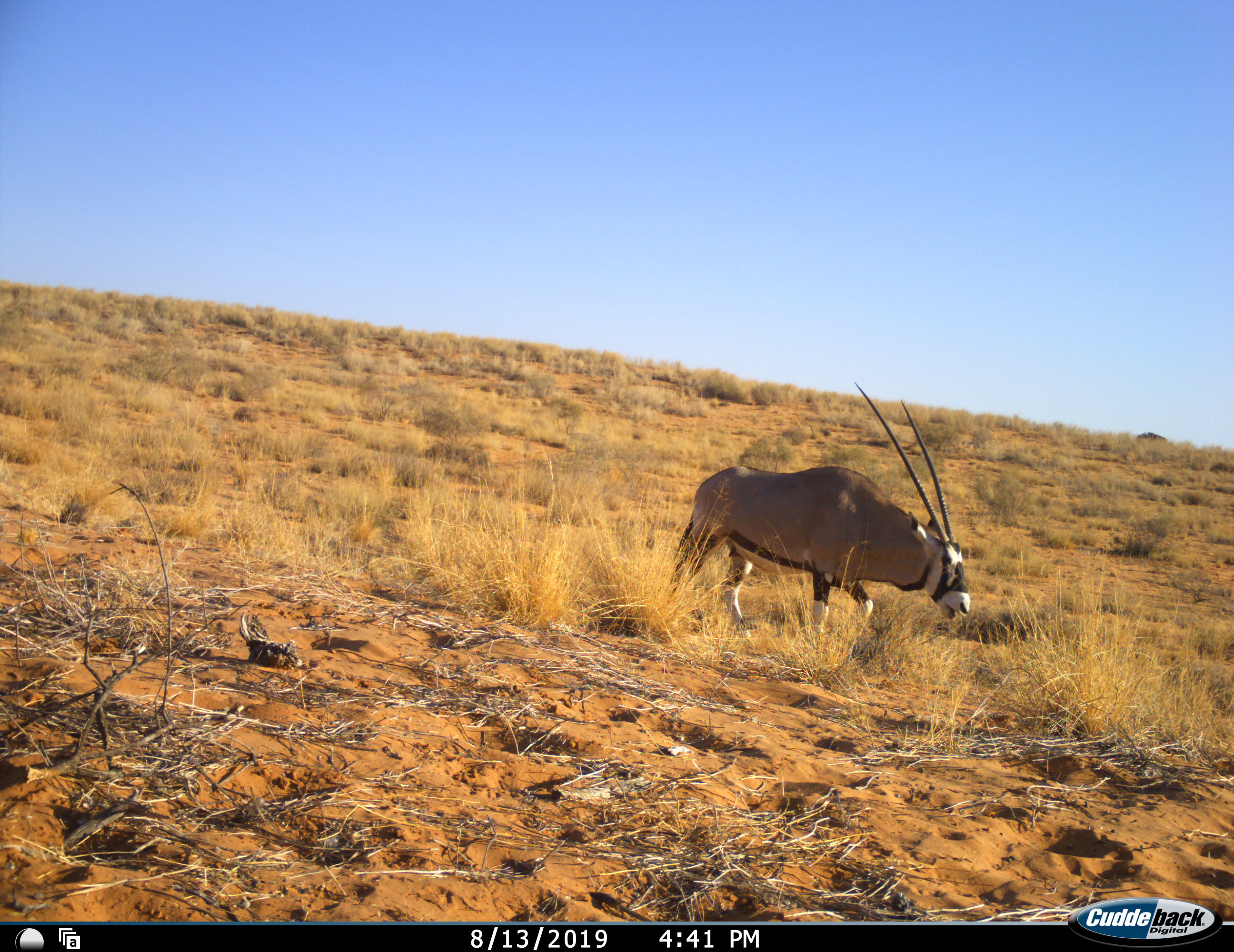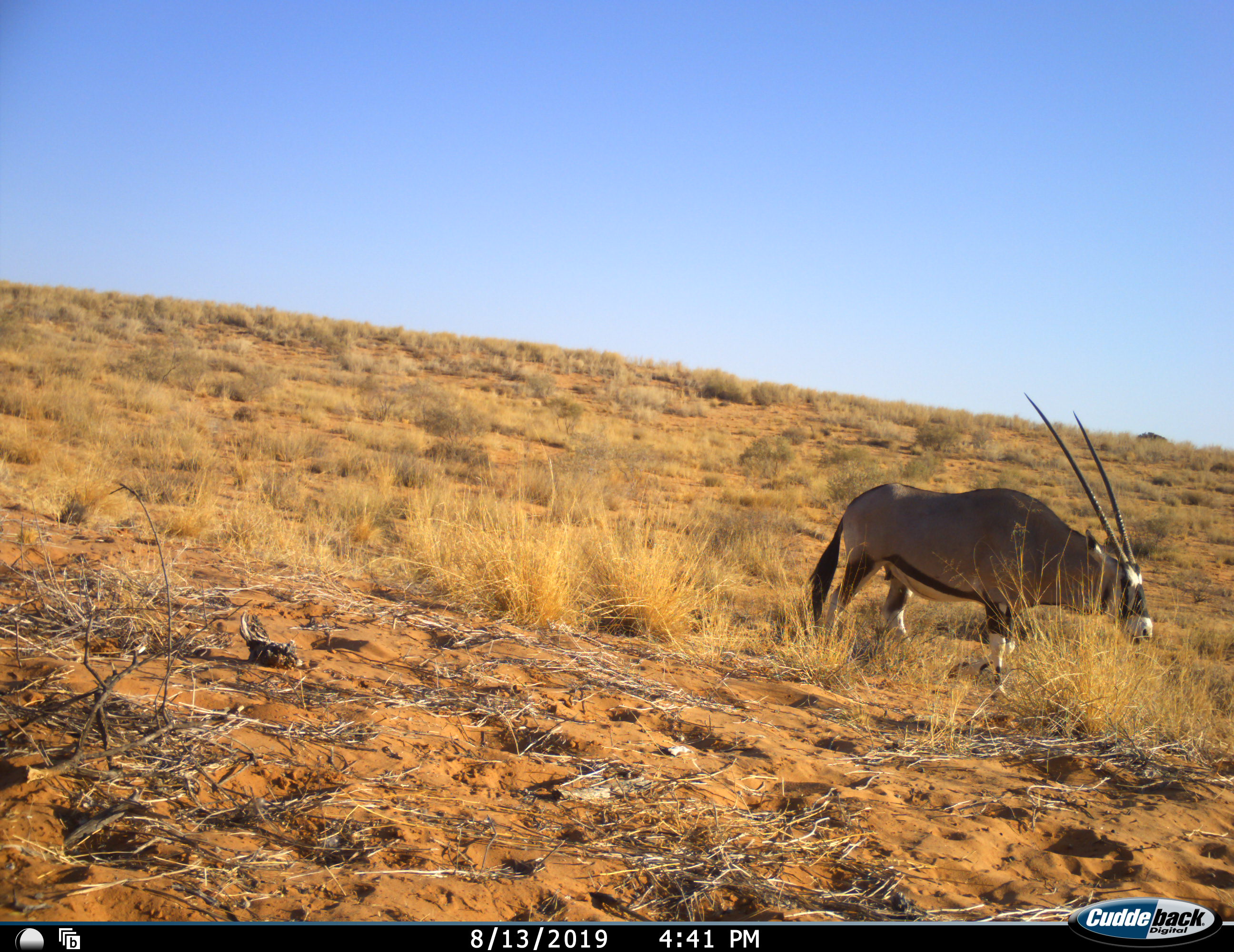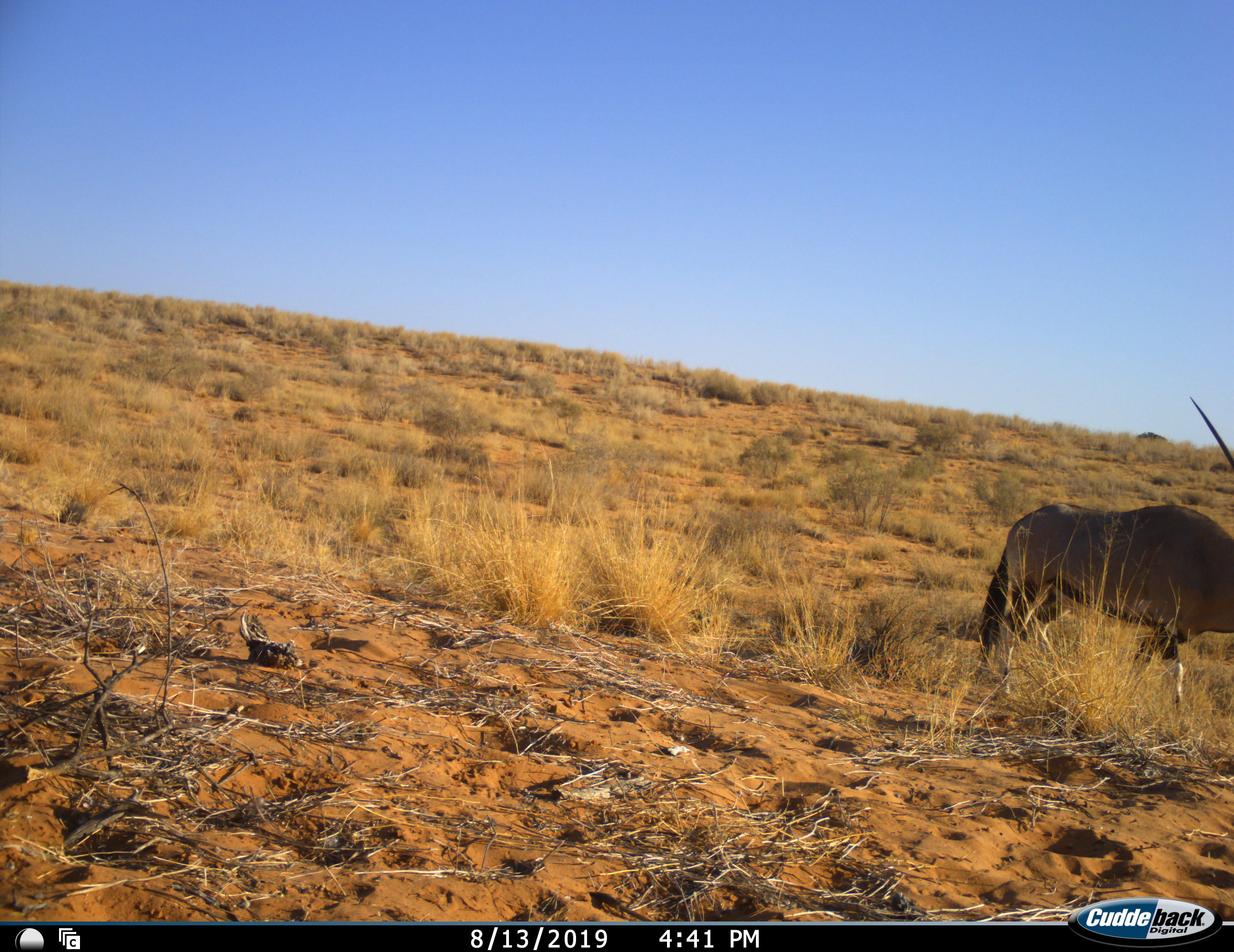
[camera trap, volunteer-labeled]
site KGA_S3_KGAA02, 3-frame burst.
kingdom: Animalia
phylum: Chordata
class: Mammalia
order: Artiodactyla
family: Bovidae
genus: Oryx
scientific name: Oryx gazella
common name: gemsbok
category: oryx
Oryx (gemsbok) (Oryx gazella), count 1. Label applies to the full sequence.